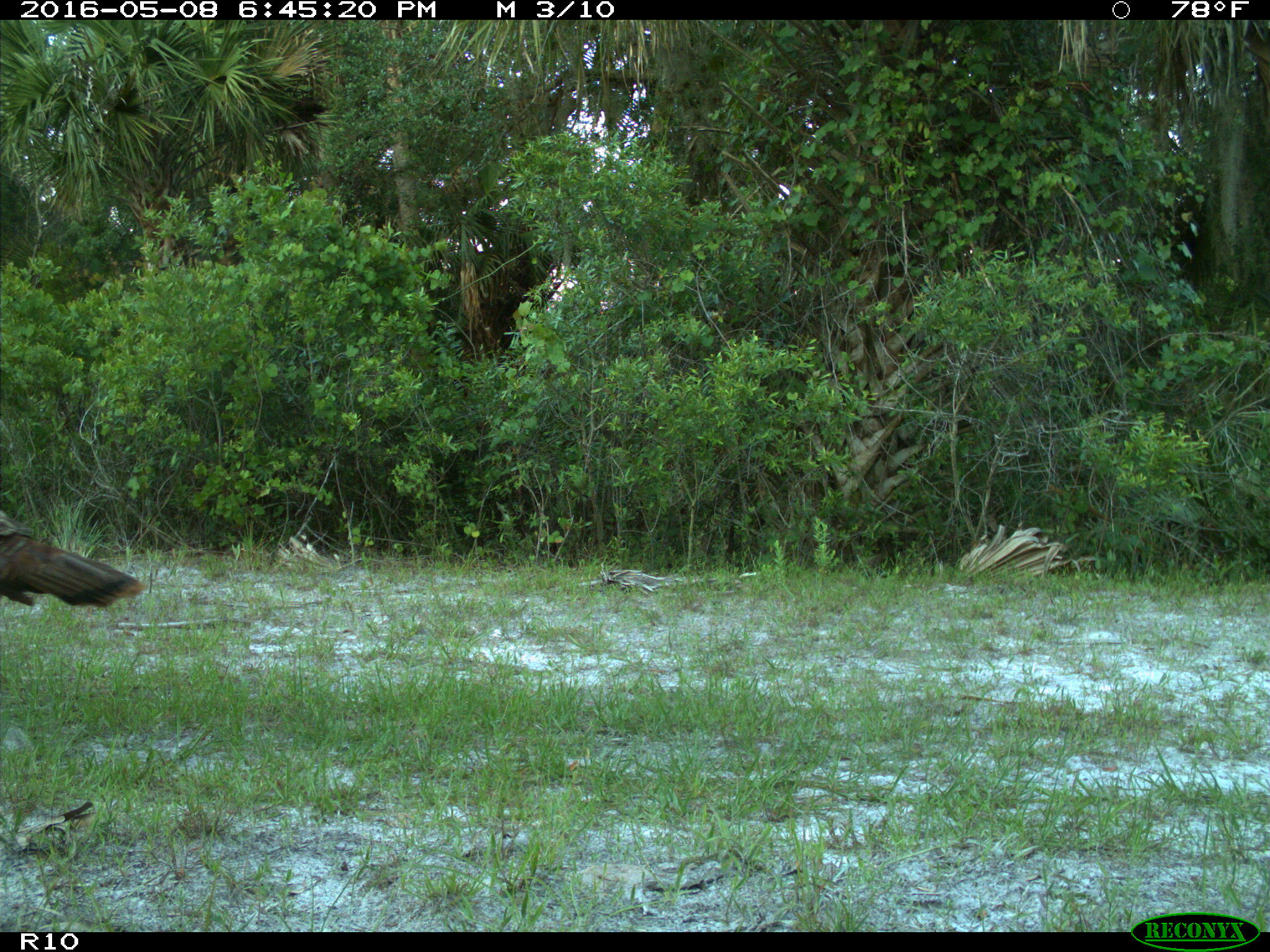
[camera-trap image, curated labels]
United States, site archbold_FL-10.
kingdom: Animalia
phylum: Chordata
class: Aves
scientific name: Aves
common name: birds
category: unidentified bird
Unidentified bird (birds) (Aves).